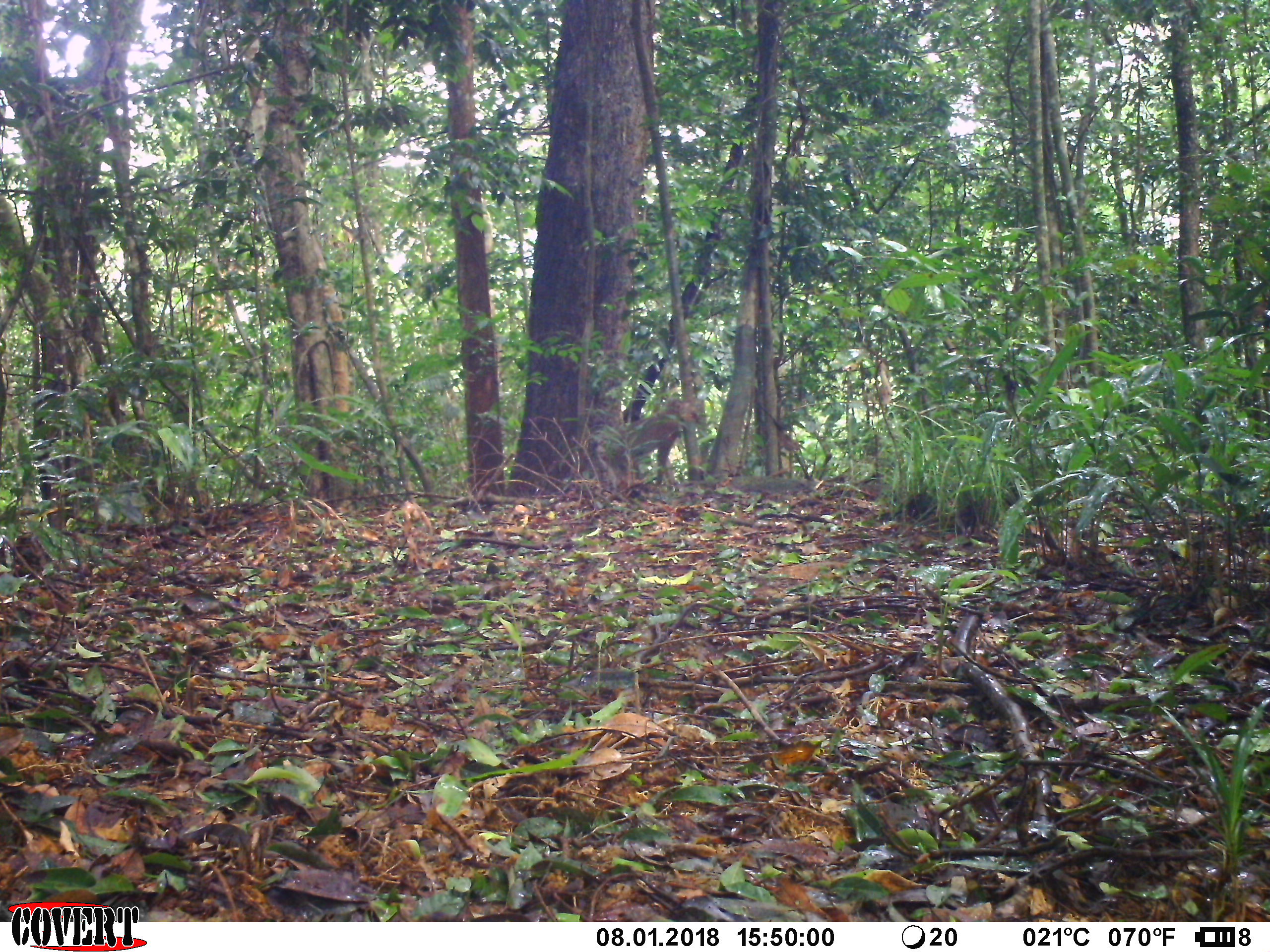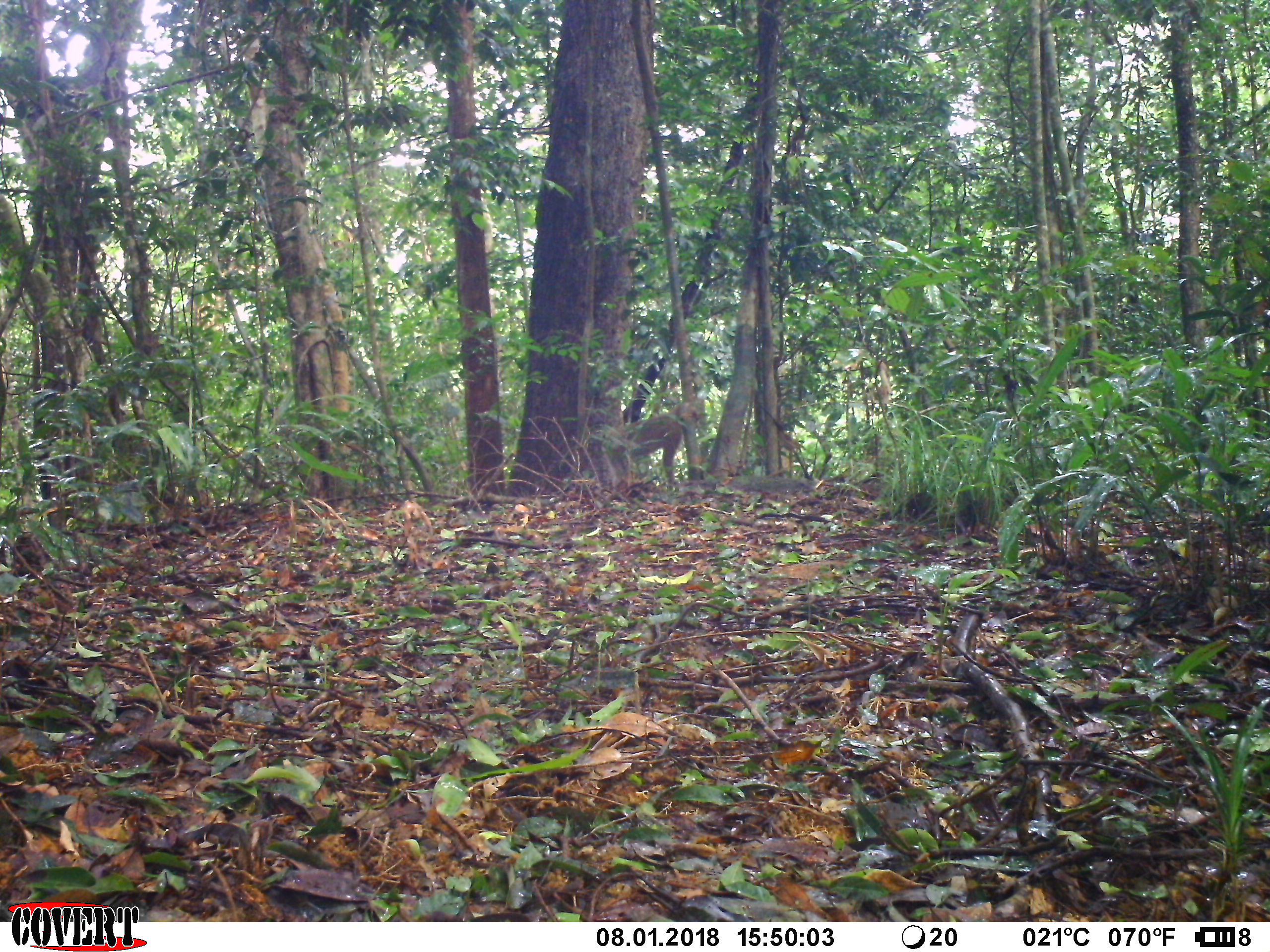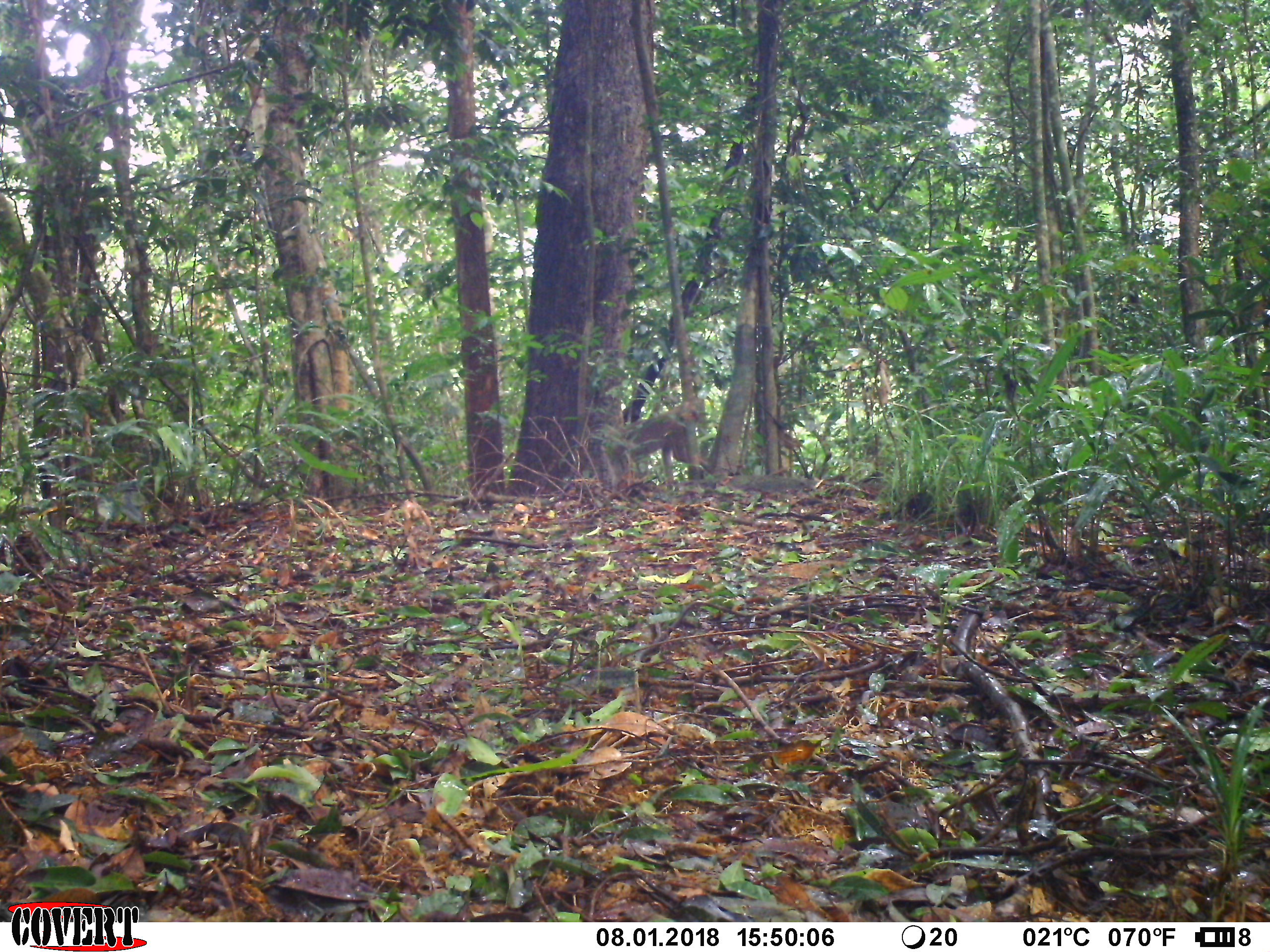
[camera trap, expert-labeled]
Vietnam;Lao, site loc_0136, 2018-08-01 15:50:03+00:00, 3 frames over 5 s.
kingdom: Animalia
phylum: Chordata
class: Mammalia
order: Primates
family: Cercopithecidae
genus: Macaca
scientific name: Macaca nemestrina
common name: pig-tailed macaque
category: pig tailed macaque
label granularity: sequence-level